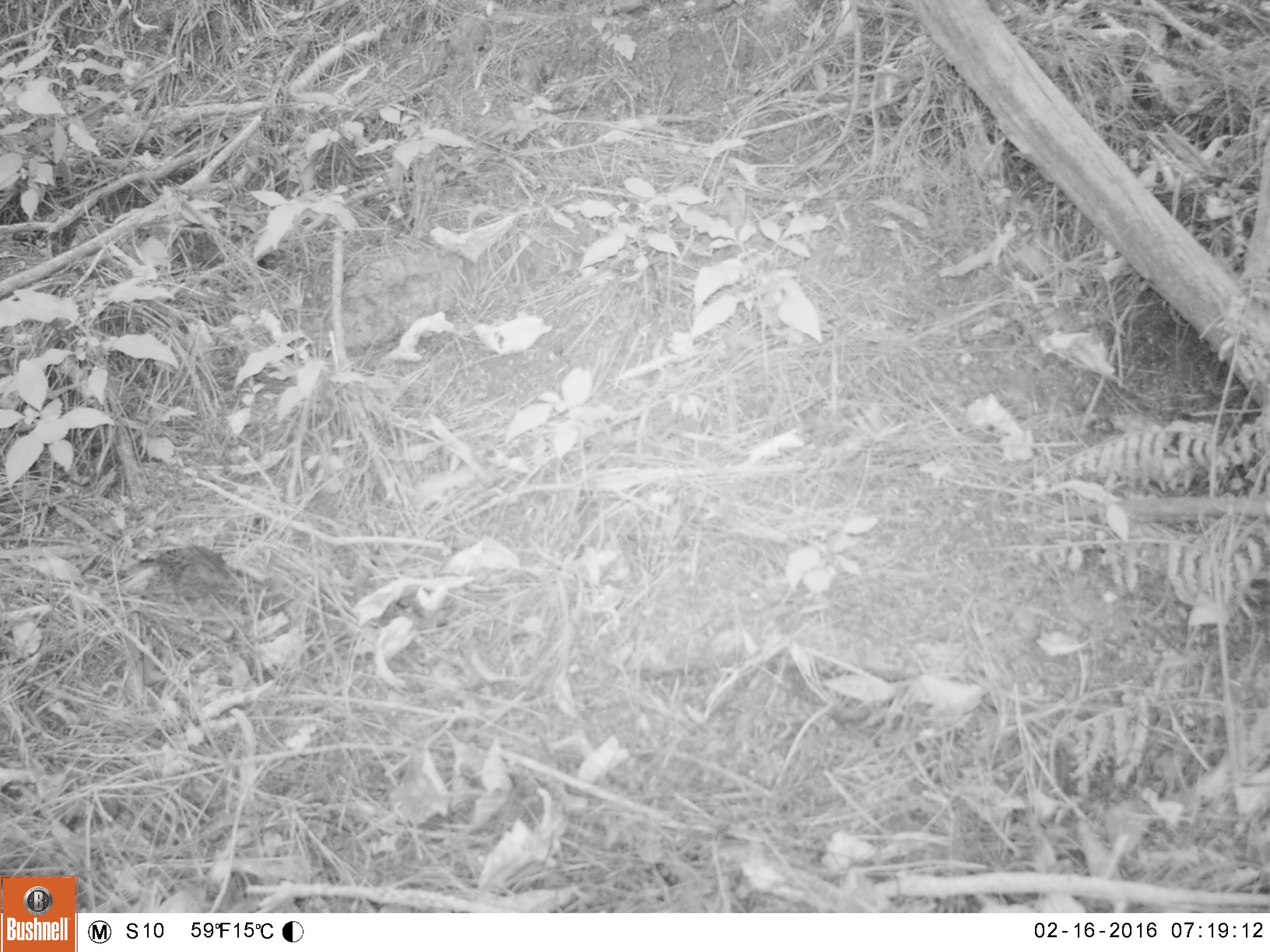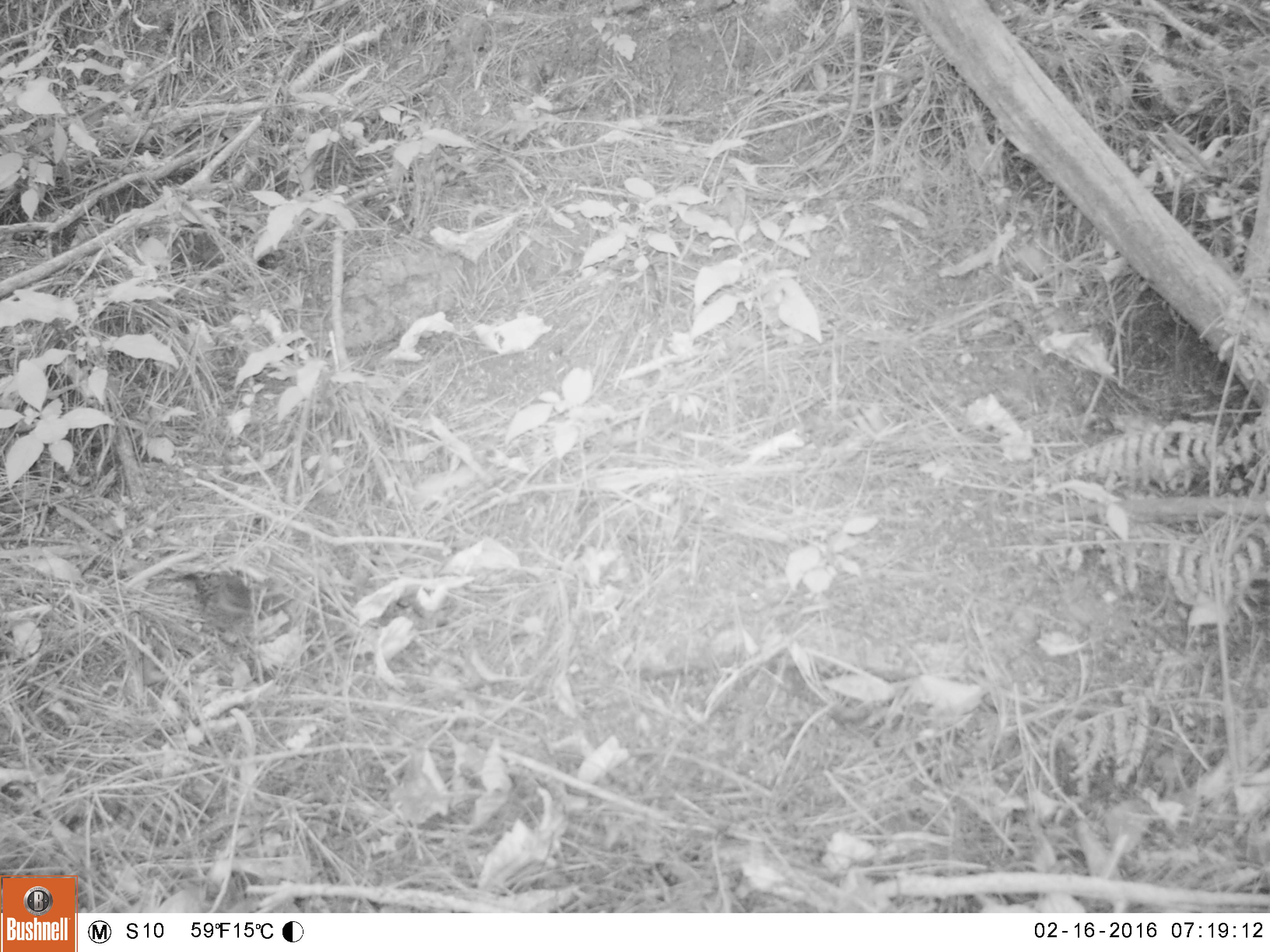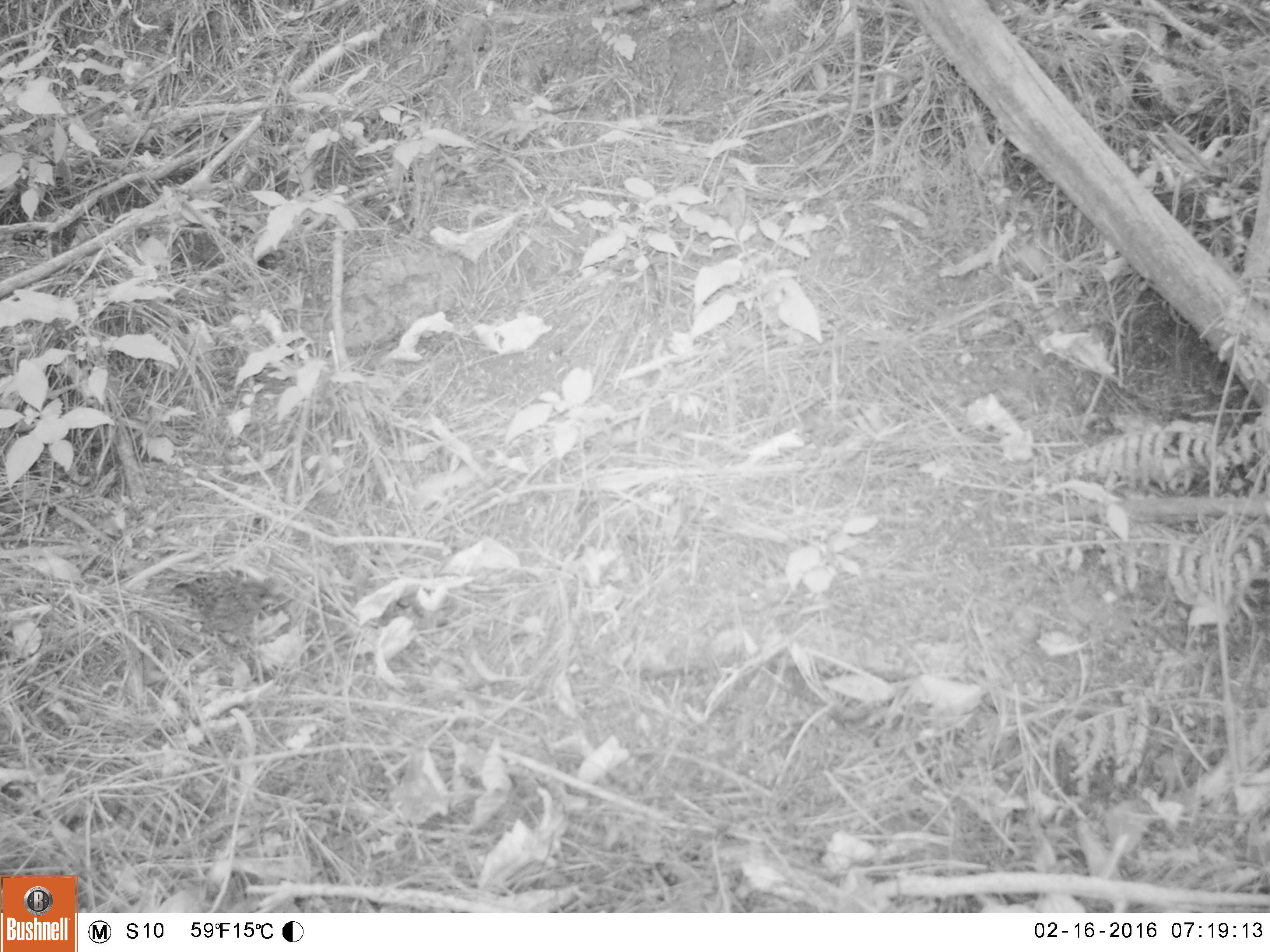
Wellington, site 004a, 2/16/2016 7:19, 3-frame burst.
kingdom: Animalia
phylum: Chordata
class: Aves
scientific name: Aves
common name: bird